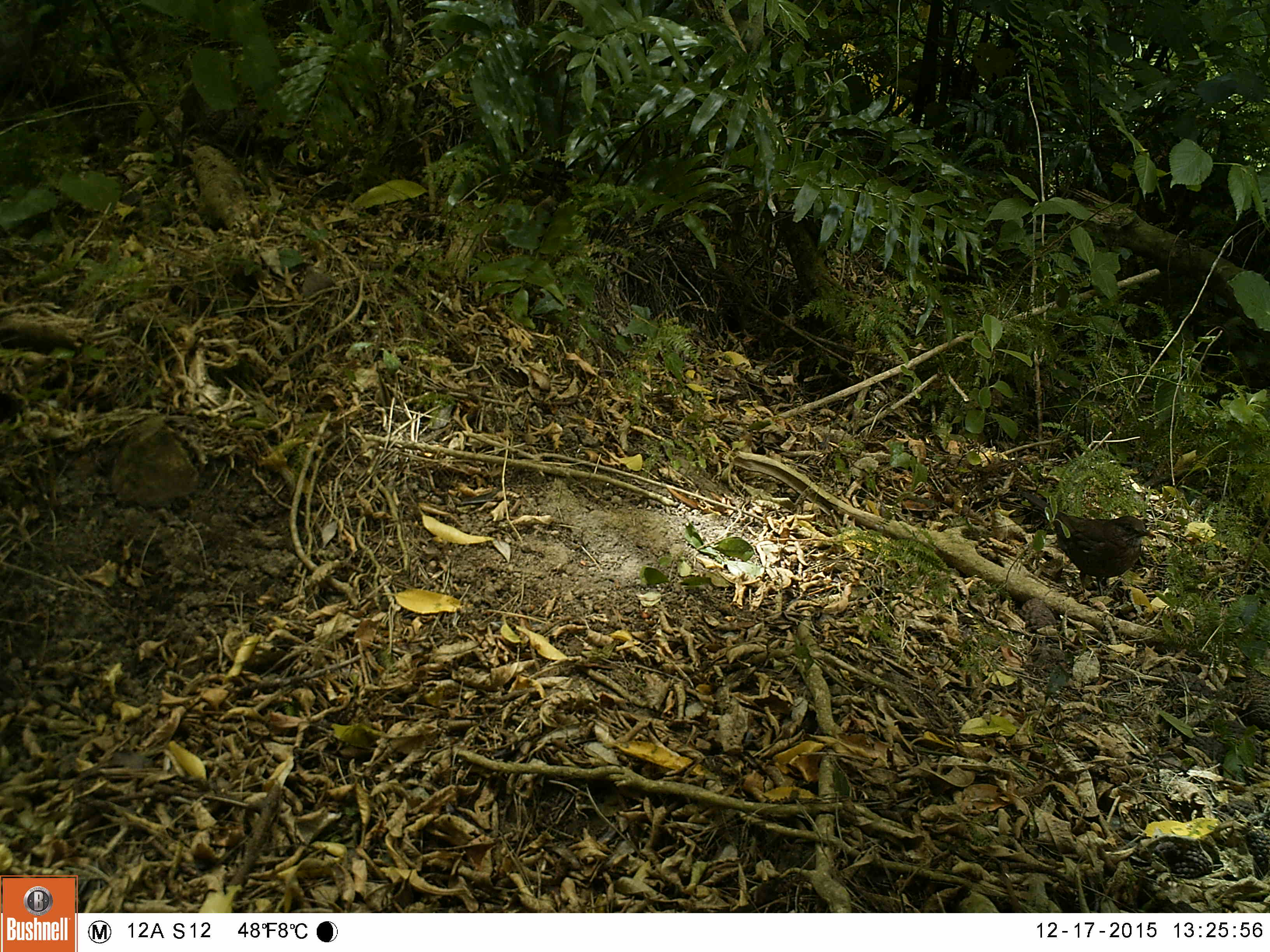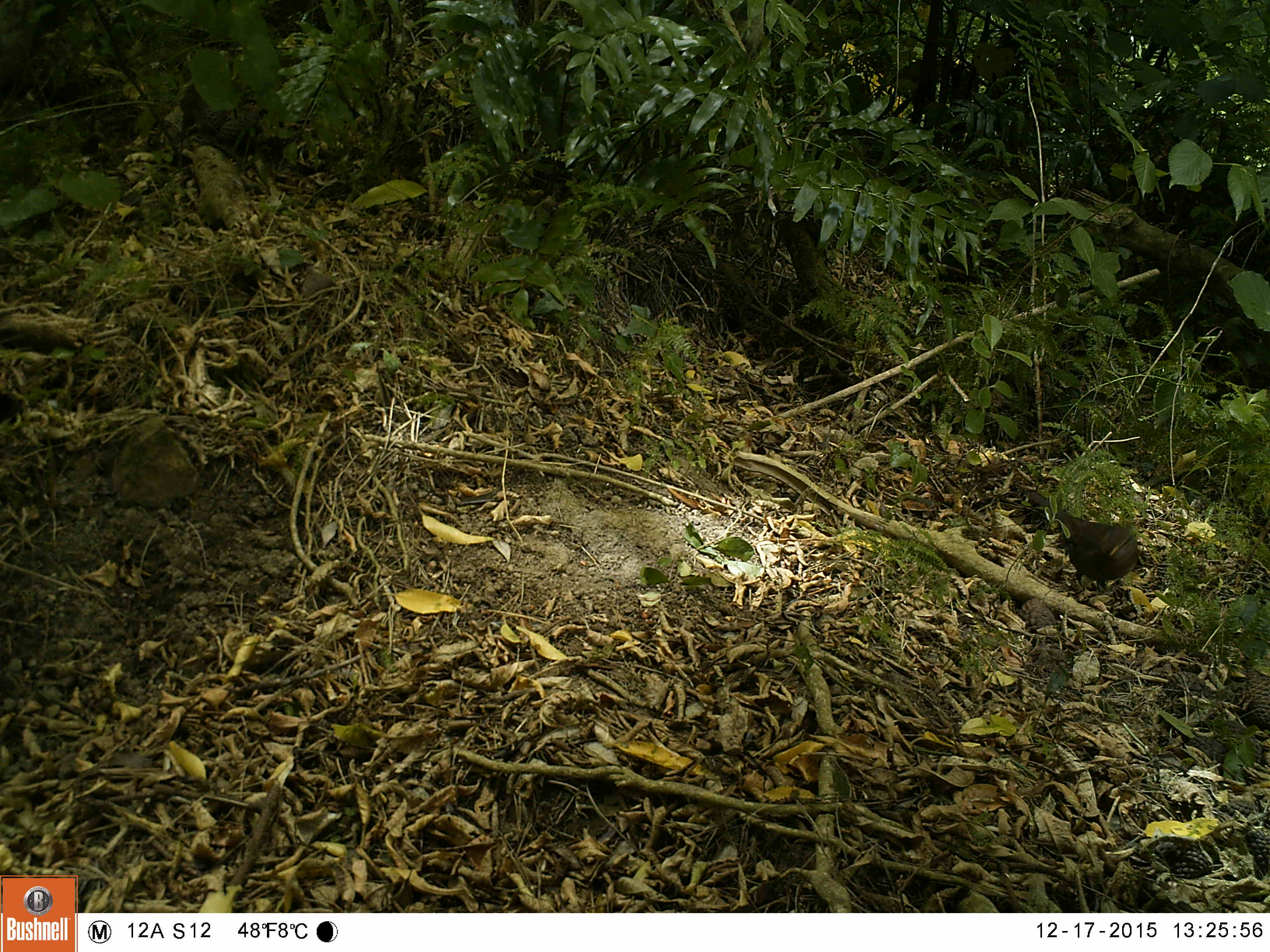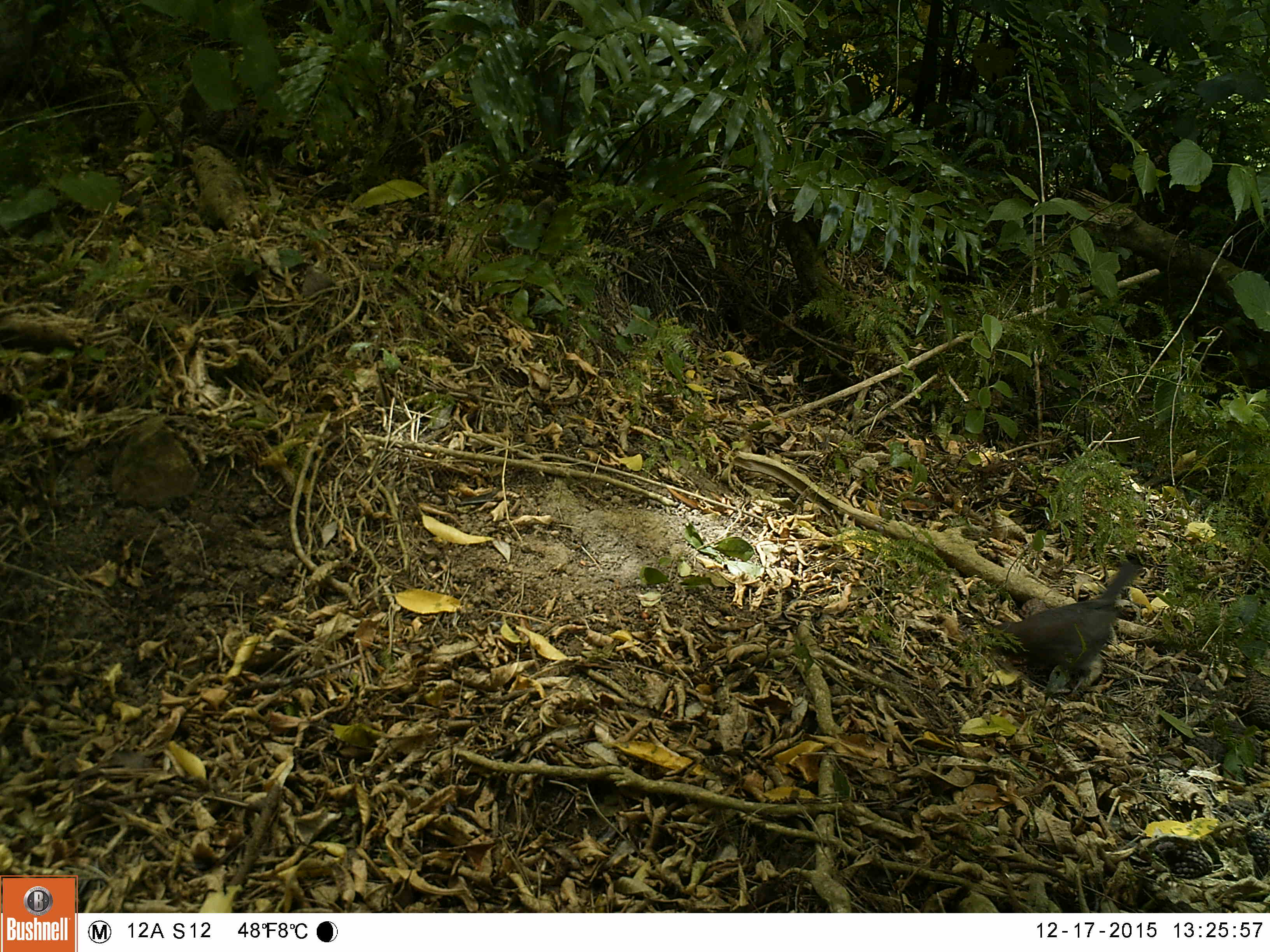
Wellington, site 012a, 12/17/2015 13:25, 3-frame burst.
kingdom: Animalia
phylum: Chordata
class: Aves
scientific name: Aves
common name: bird